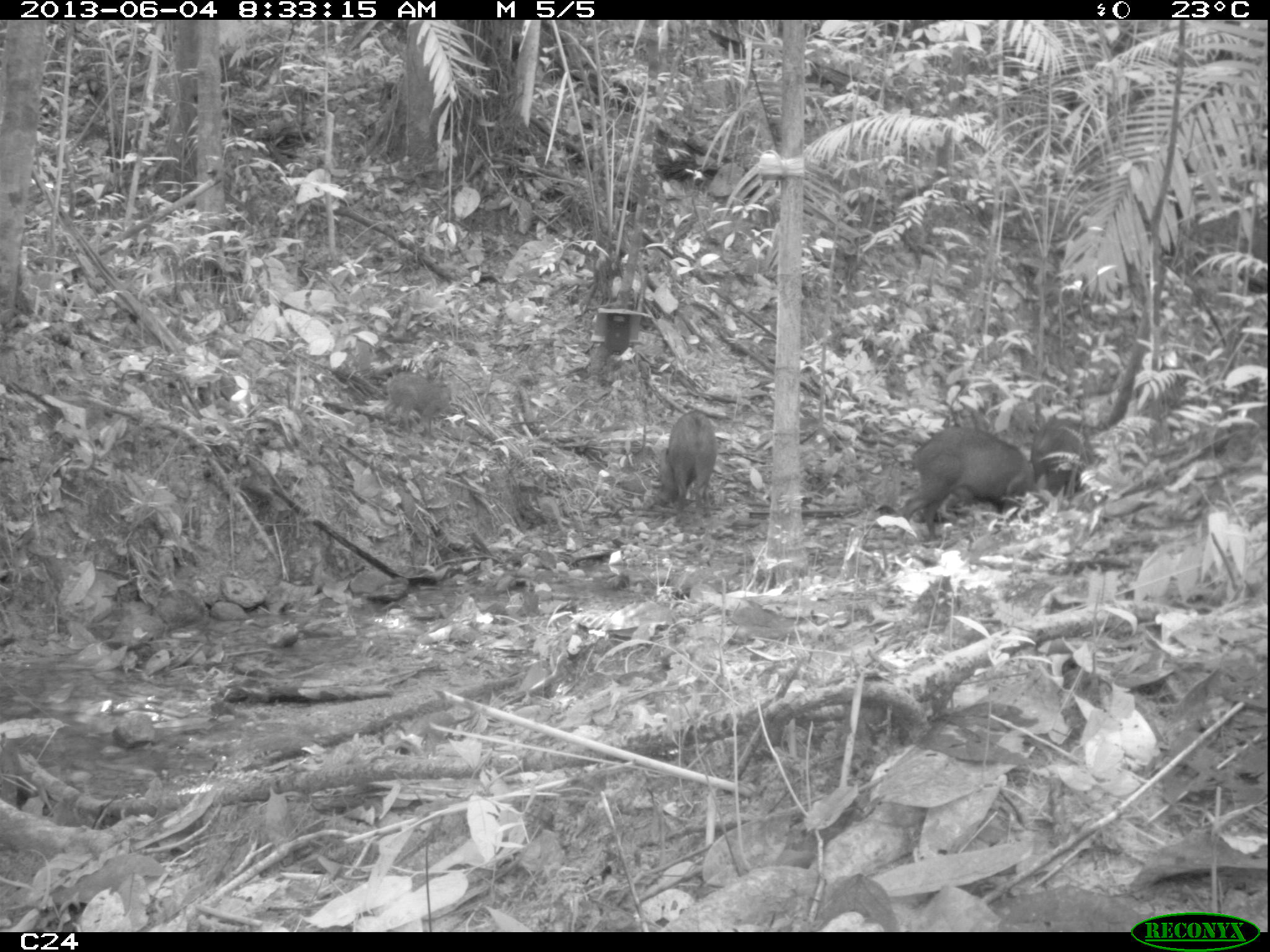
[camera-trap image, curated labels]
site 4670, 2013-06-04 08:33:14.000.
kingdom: Animalia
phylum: Chordata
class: Mammalia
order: Artiodactyla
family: Tayassuidae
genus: Pecari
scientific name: Pecari tajacu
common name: collared peccary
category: tayassu tajacu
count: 6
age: adult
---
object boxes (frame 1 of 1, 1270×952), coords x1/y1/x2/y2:
tayassu tajacu: 897/426/1034/538; 1030/407/1091/502; 665/411/718/516